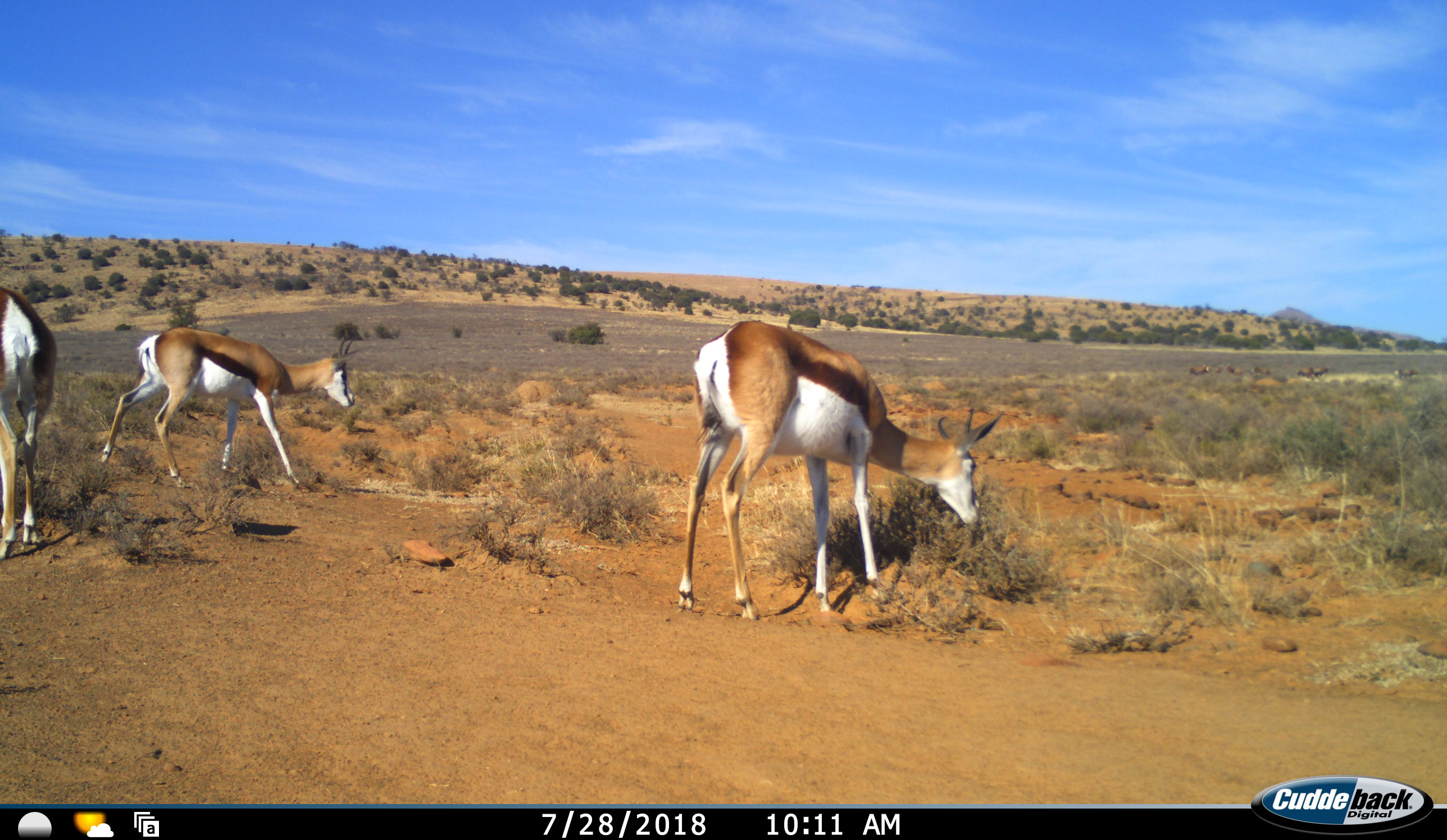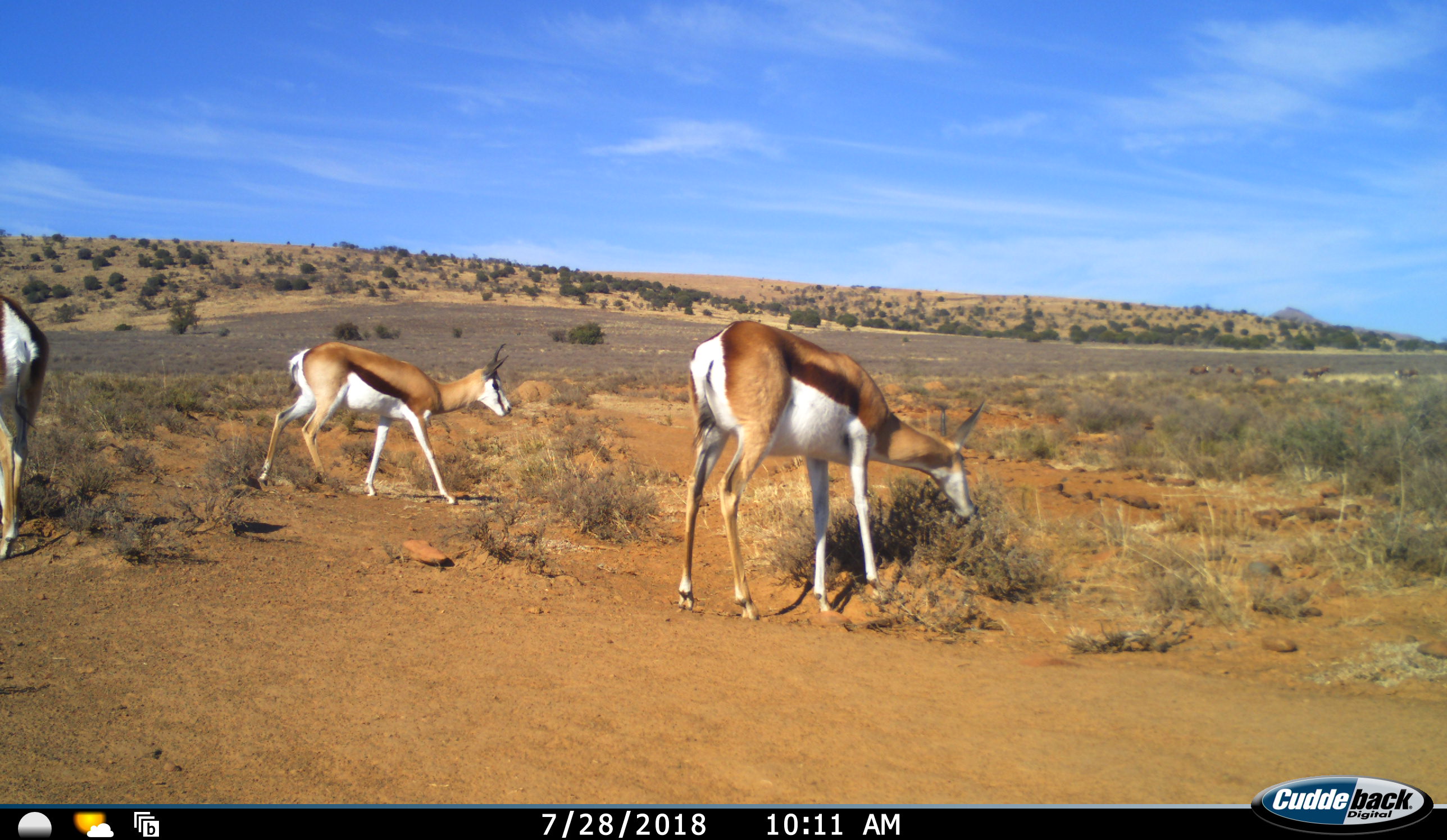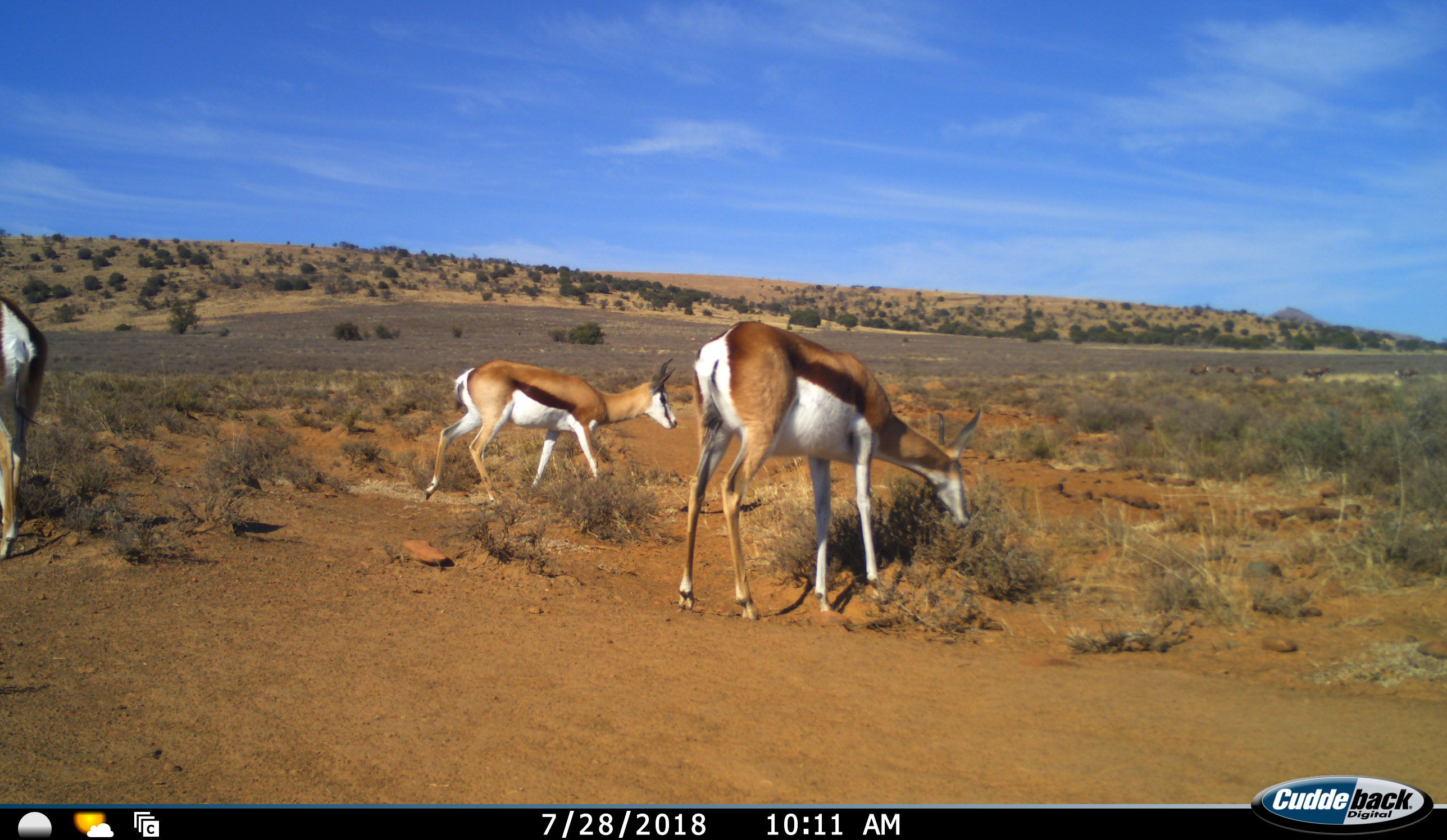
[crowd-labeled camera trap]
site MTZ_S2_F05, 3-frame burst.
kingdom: Animalia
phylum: Chordata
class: Mammalia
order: Artiodactyla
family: Bovidae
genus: Antidorcas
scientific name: Antidorcas marsupialis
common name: springbok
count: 3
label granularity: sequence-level